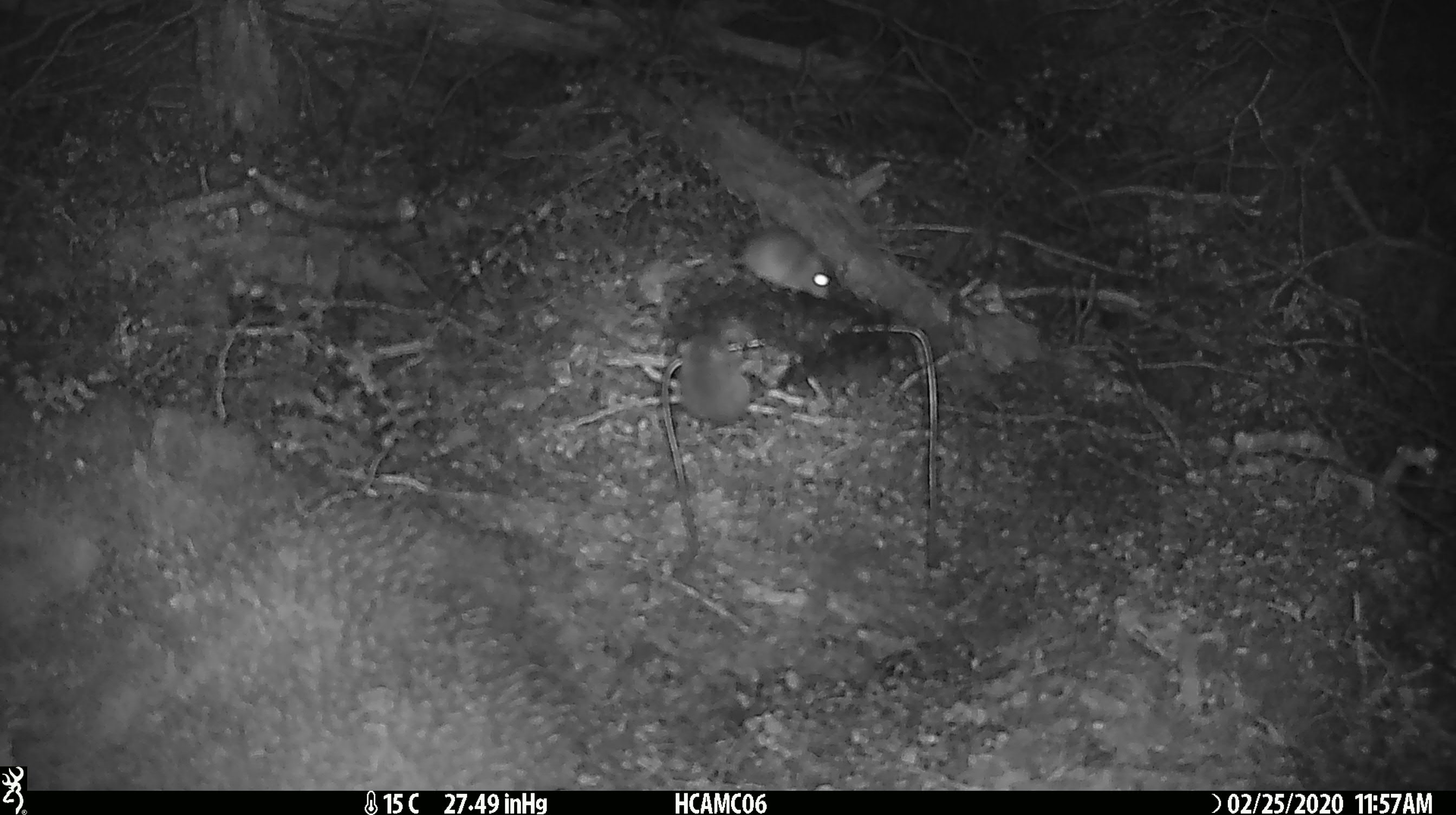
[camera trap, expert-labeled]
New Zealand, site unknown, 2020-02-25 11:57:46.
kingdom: Animalia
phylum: Chordata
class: Mammalia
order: Rodentia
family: Muridae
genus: Mus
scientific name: Mus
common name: mouse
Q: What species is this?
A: Mouse (Mus).